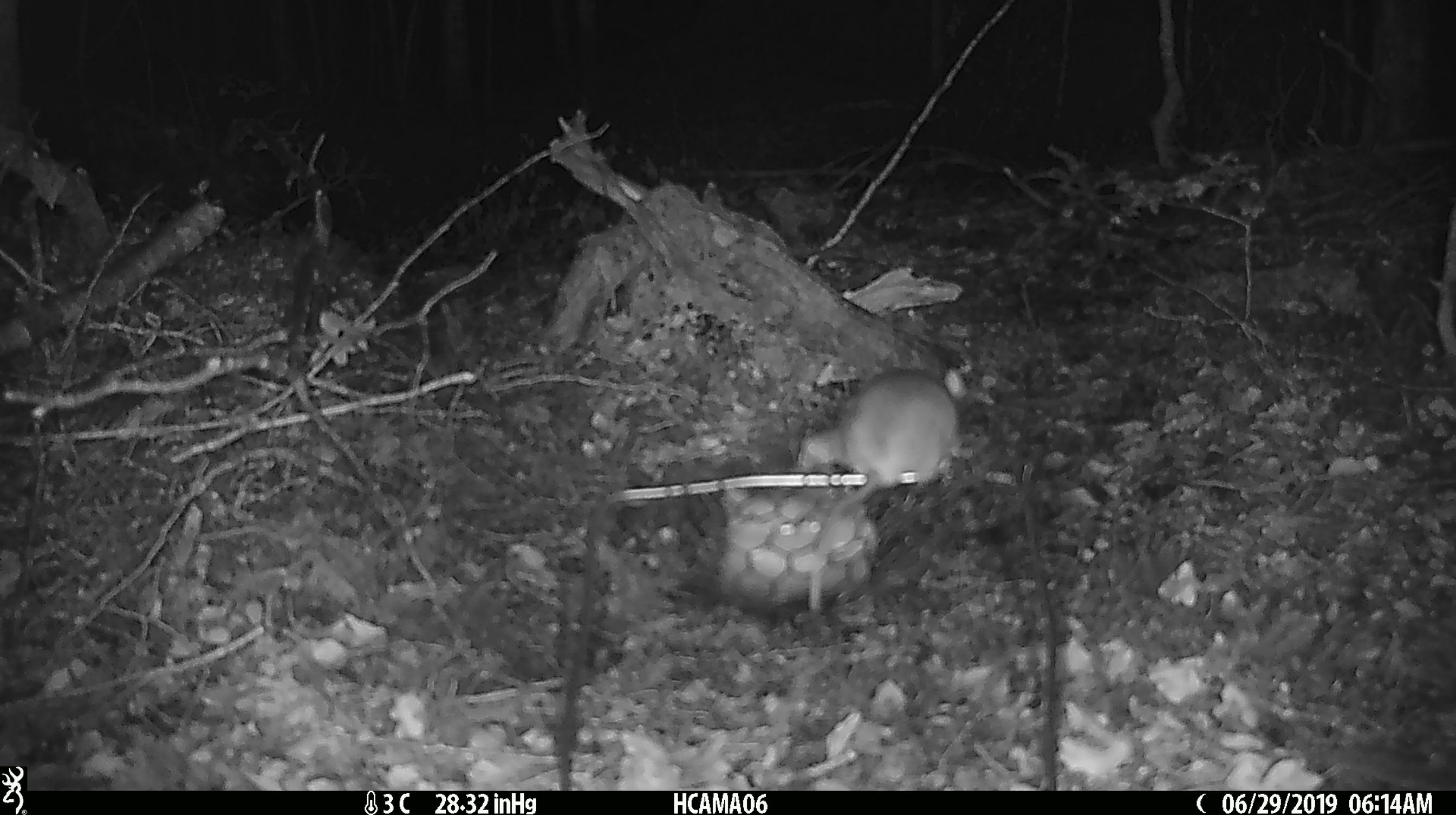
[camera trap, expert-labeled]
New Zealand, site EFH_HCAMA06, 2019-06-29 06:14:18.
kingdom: Animalia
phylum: Chordata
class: Mammalia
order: Rodentia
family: Muridae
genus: Mus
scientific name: Mus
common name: mouse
Mouse (Mus).